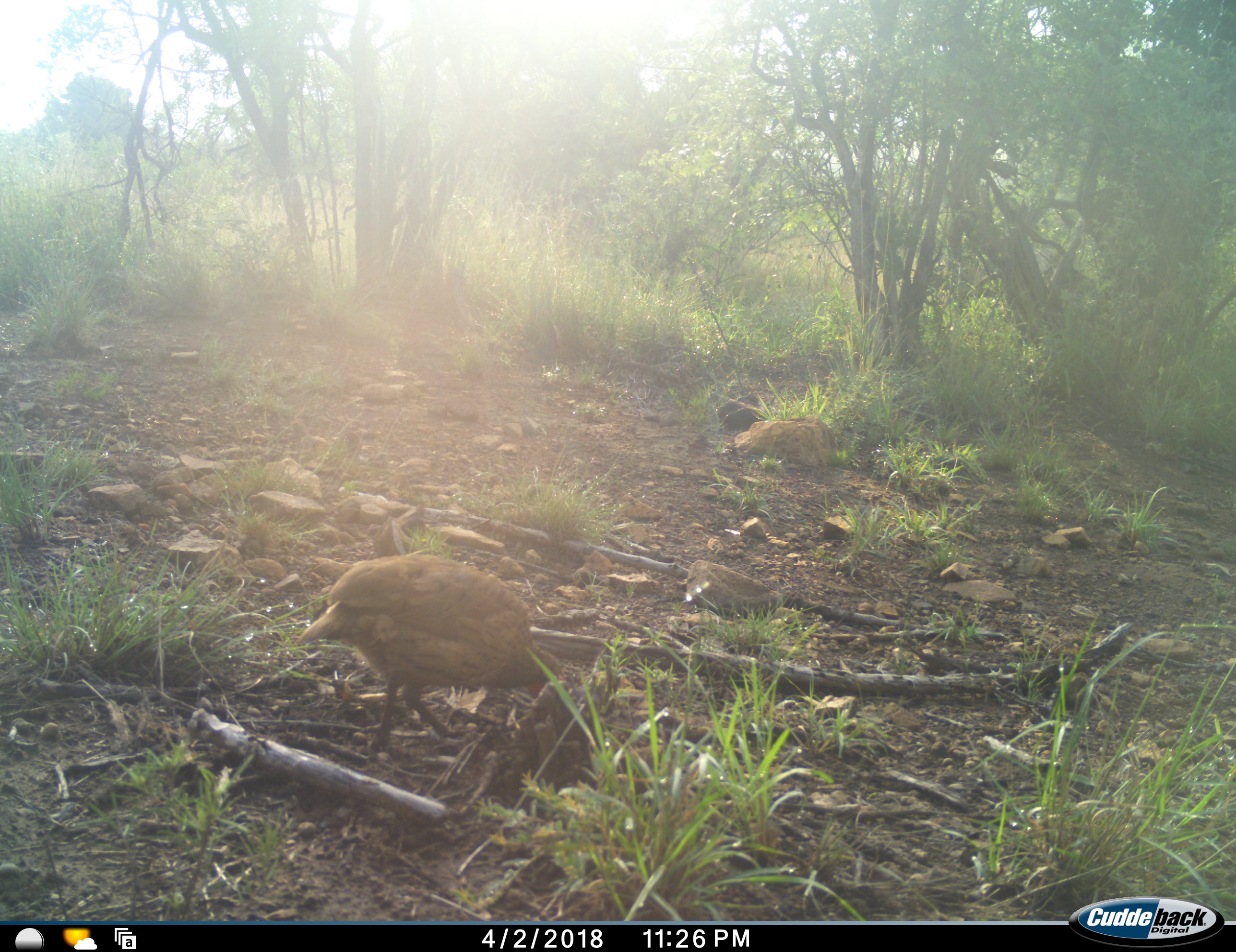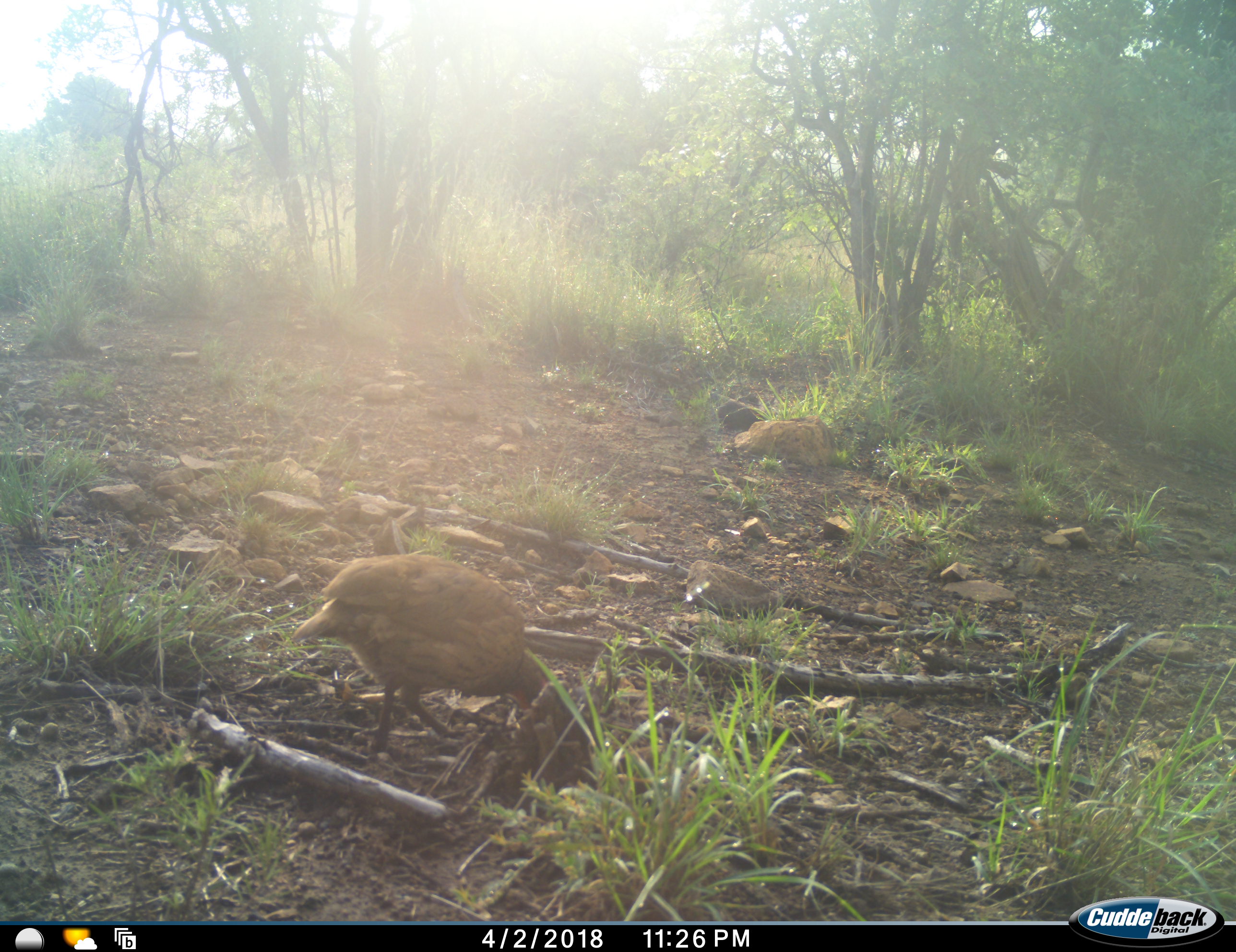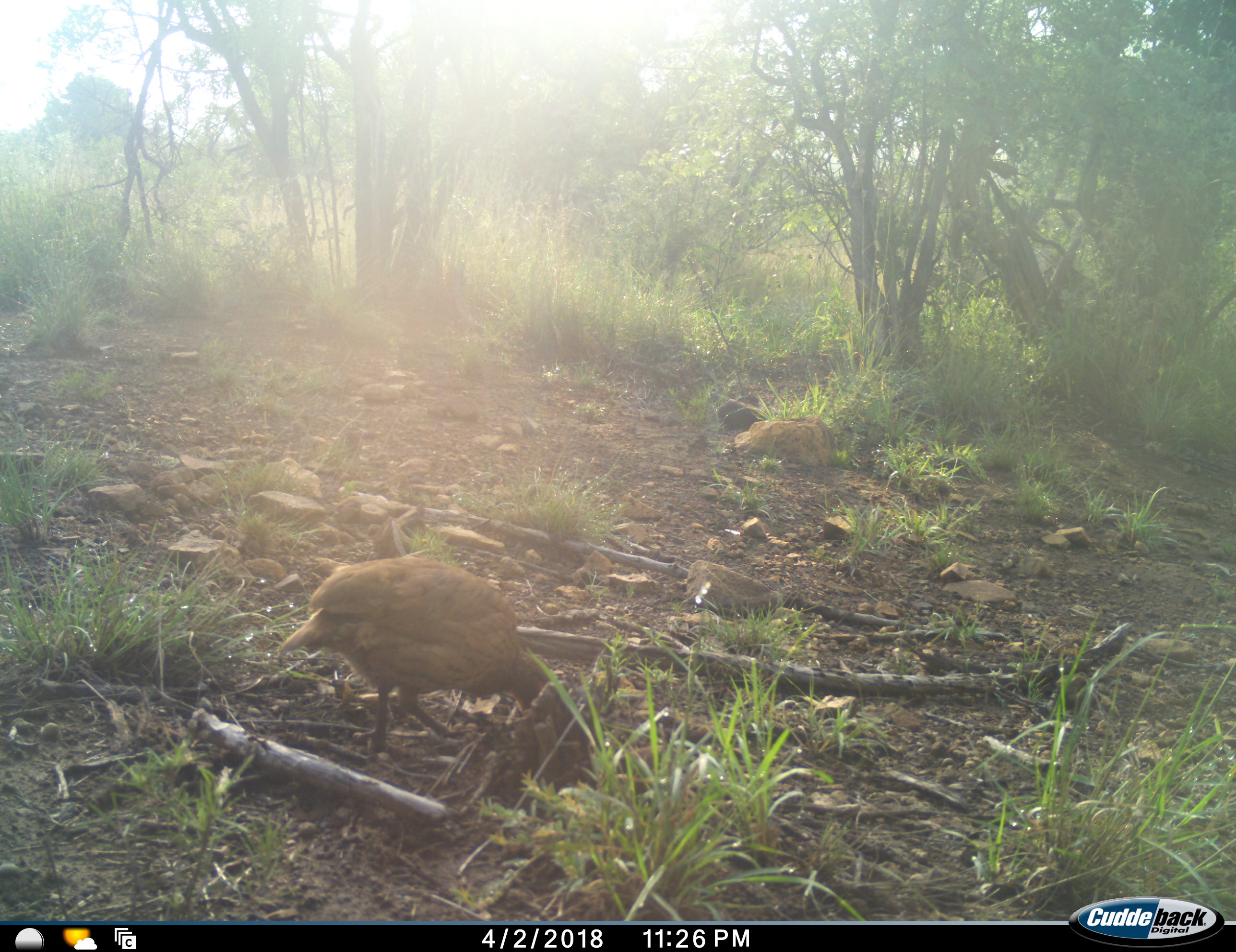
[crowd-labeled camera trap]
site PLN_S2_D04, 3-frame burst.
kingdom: Animalia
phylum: Chordata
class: Aves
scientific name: Aves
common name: bird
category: birdother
Birdother (bird) (Aves), count 1. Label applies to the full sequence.